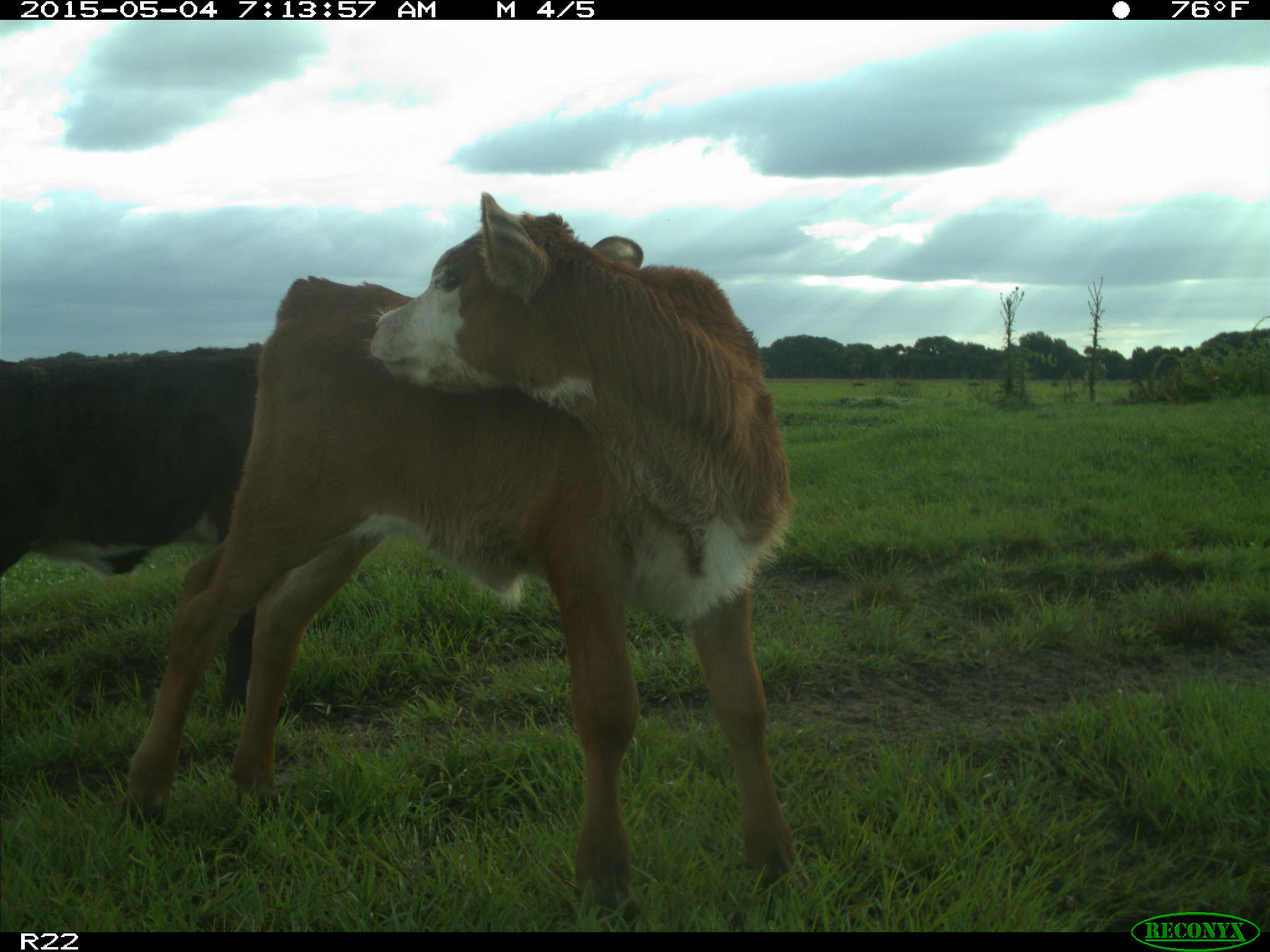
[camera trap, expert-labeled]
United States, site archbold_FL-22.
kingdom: Animalia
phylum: Chordata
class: Mammalia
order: Artiodactyla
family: Bovidae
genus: Bos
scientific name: Bos taurus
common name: domestic cow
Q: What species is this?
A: Bos taurus (domestic cow).